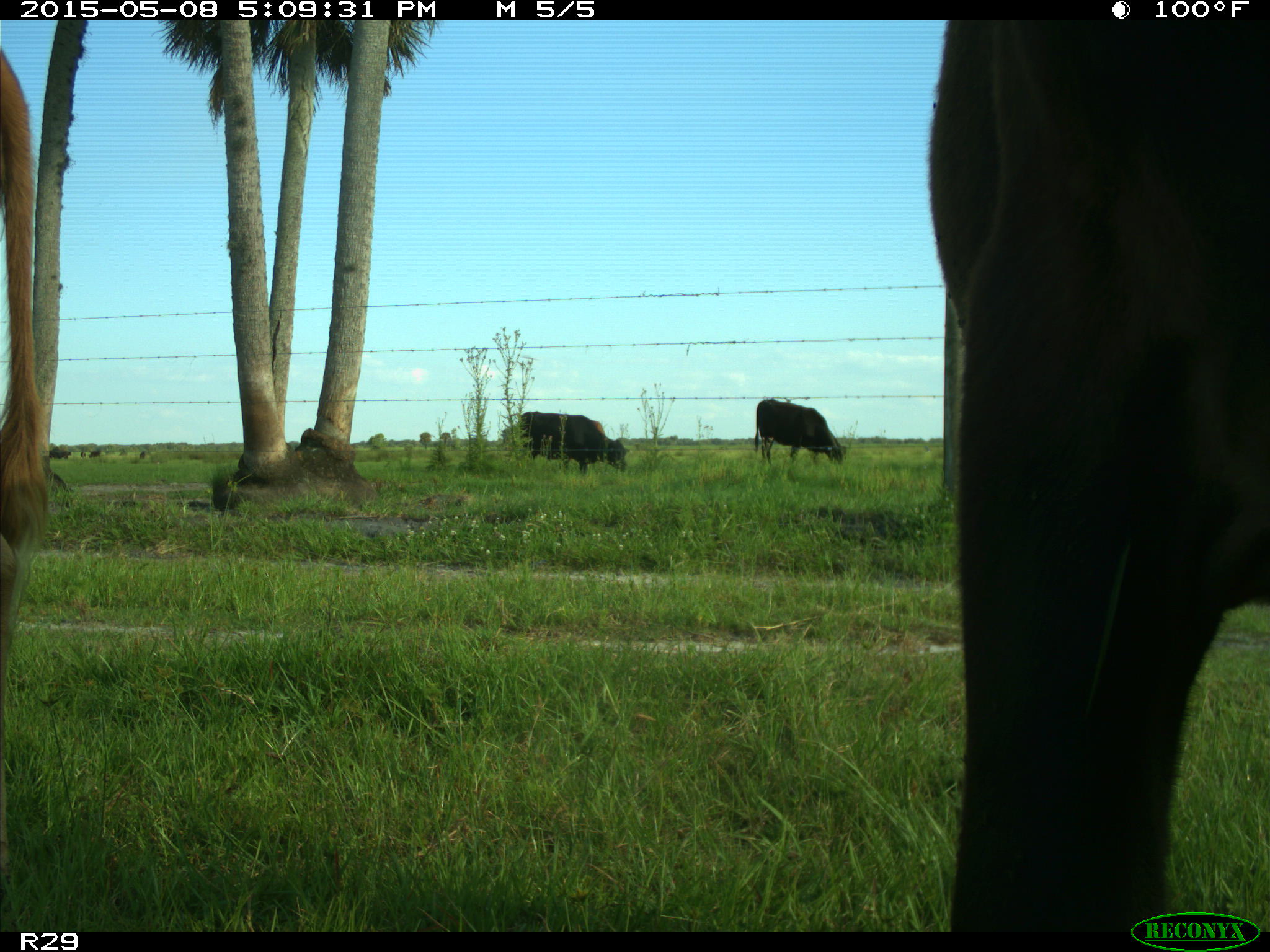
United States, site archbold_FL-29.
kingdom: Animalia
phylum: Chordata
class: Mammalia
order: Artiodactyla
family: Bovidae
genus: Bos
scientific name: Bos taurus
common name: domestic cow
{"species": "Bos taurus (domestic cow)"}